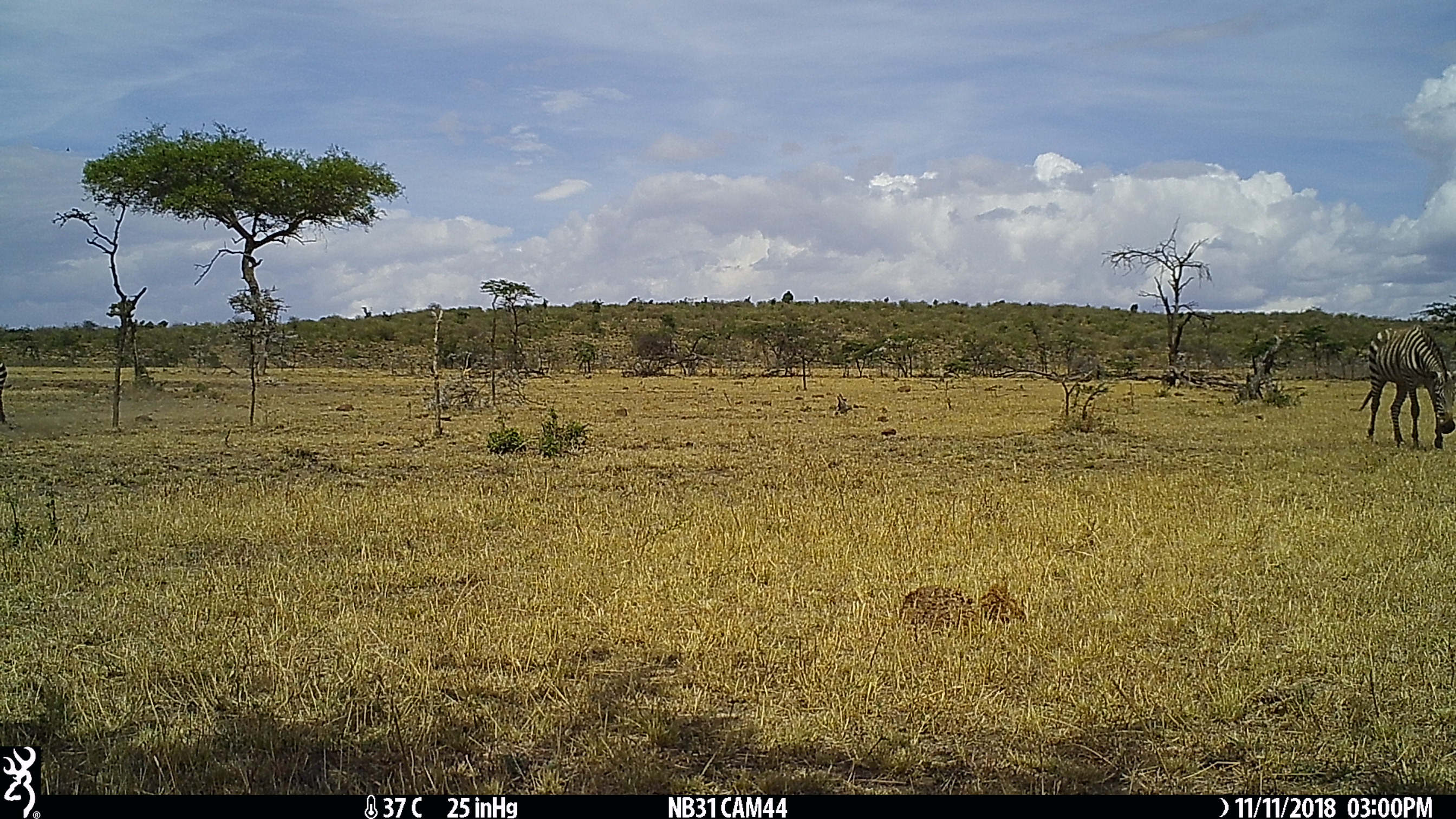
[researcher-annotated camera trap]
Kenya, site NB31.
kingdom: Animalia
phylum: Chordata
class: Mammalia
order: Perissodactyla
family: Equidae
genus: Equus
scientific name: Equus quagga burchellii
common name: burchell's zebra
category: zebra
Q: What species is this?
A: Zebra (burchell's zebra) (Equus quagga burchellii).